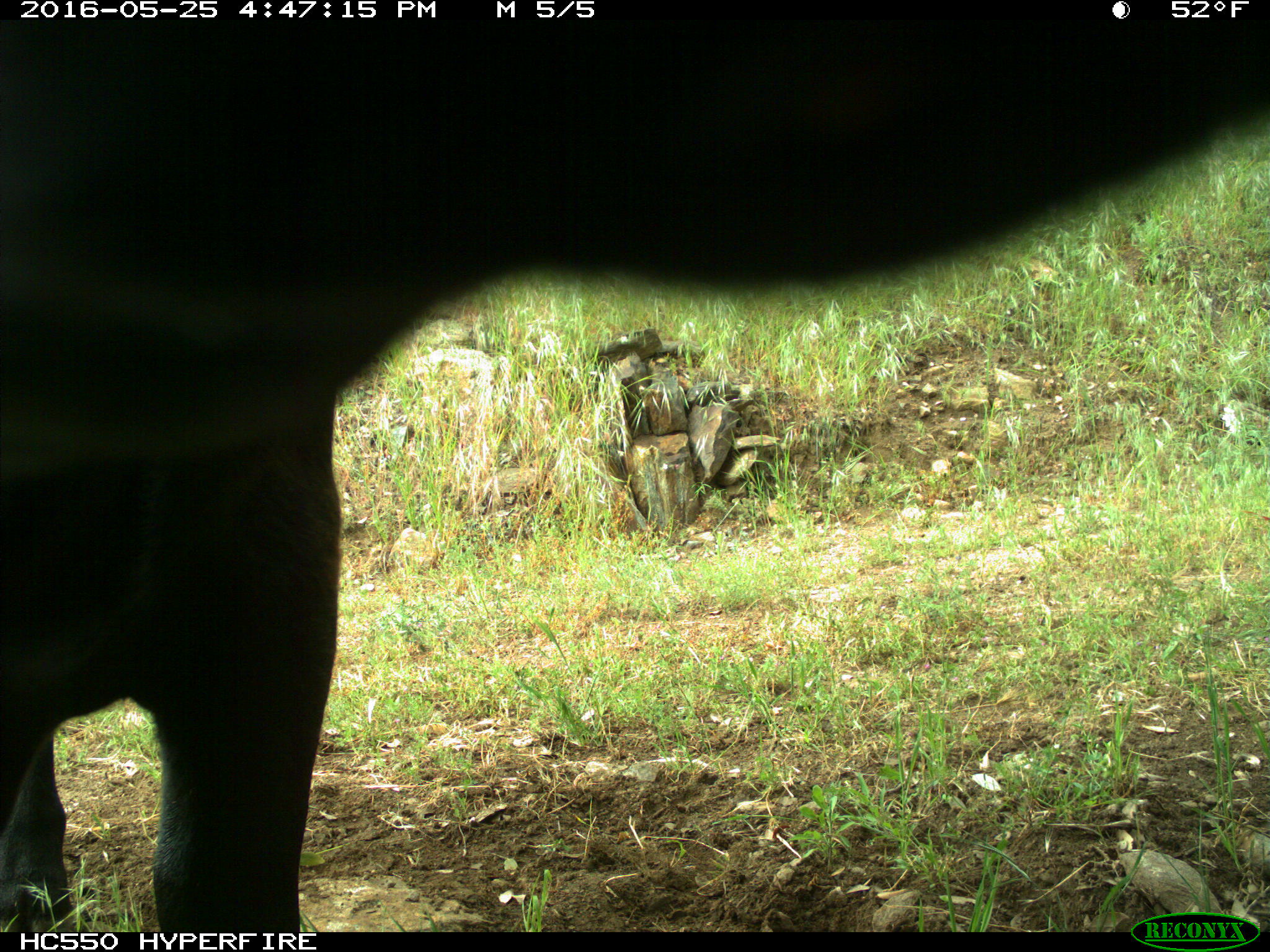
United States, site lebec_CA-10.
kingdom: Animalia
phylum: Chordata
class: Mammalia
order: Artiodactyla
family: Bovidae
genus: Bos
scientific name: Bos taurus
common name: domestic cow